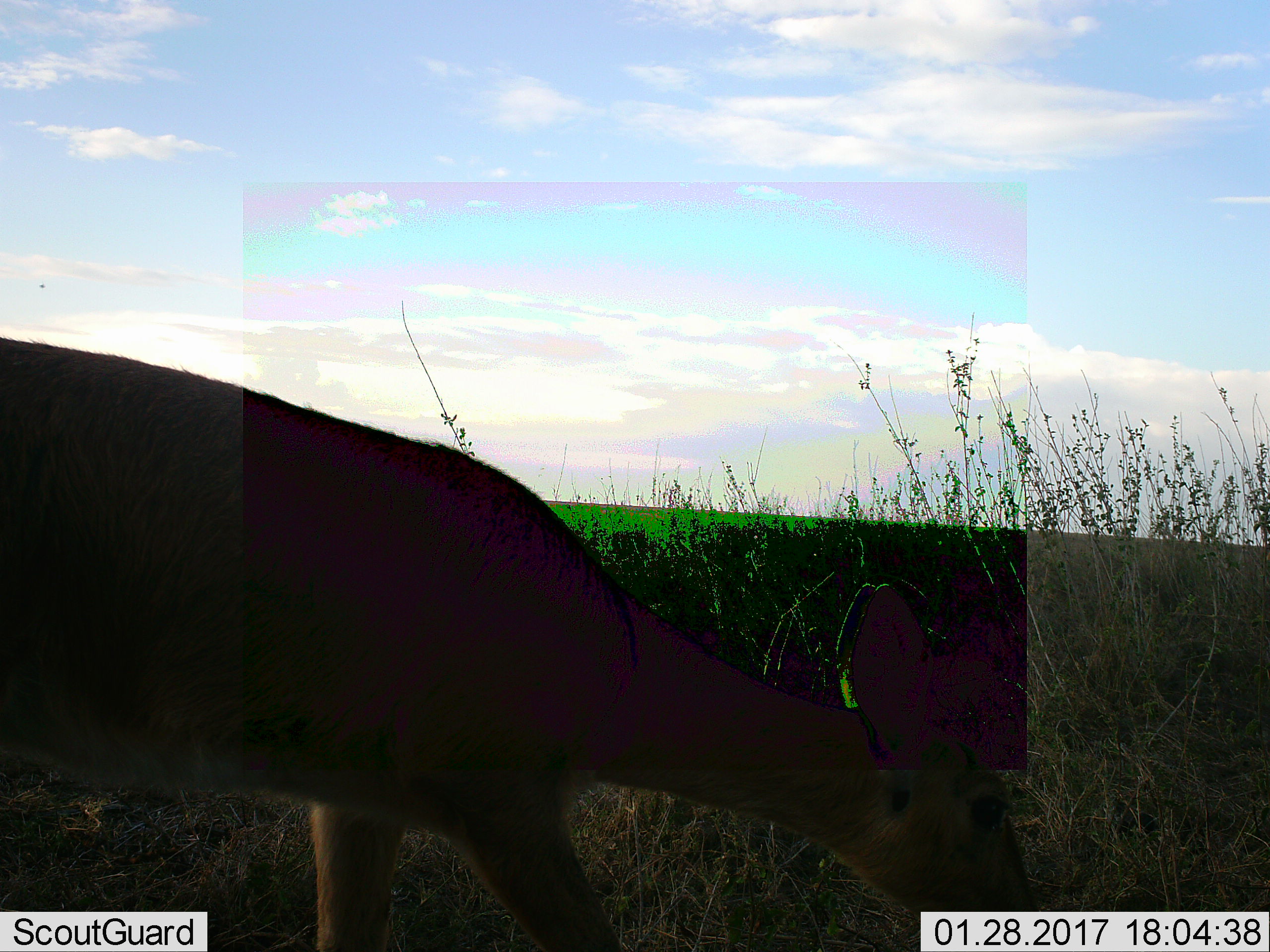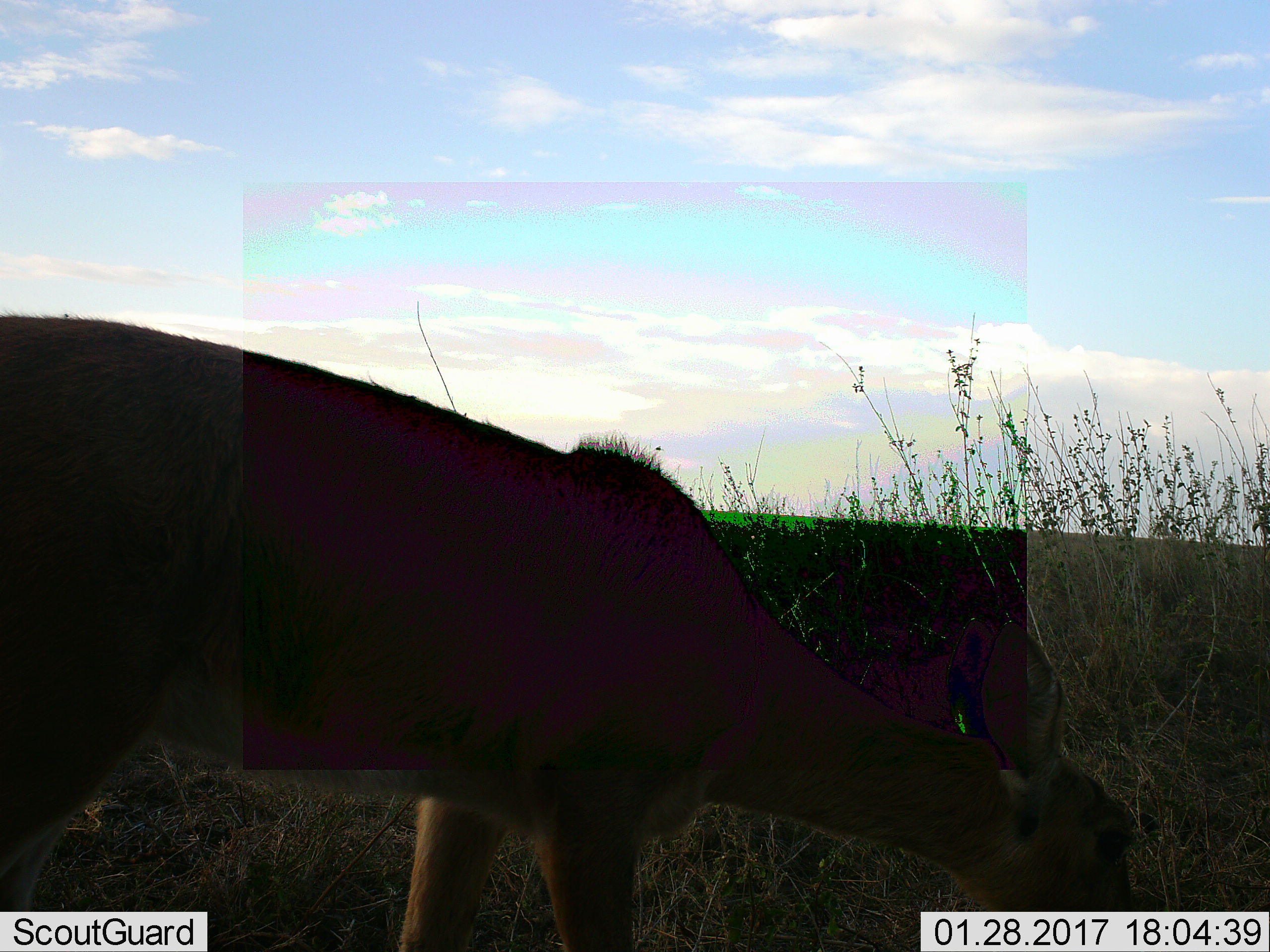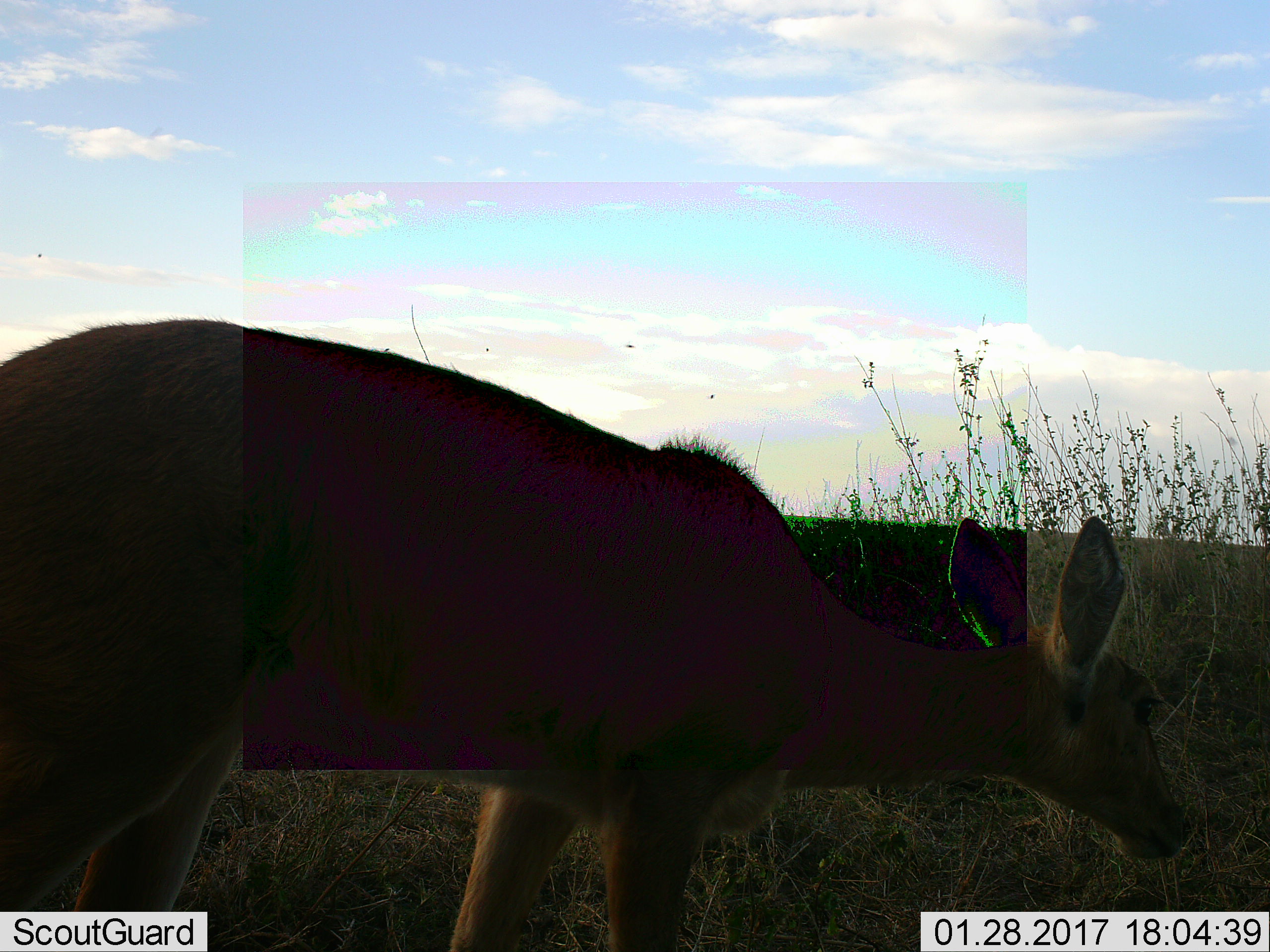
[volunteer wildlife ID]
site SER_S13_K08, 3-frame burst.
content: unidentified animal